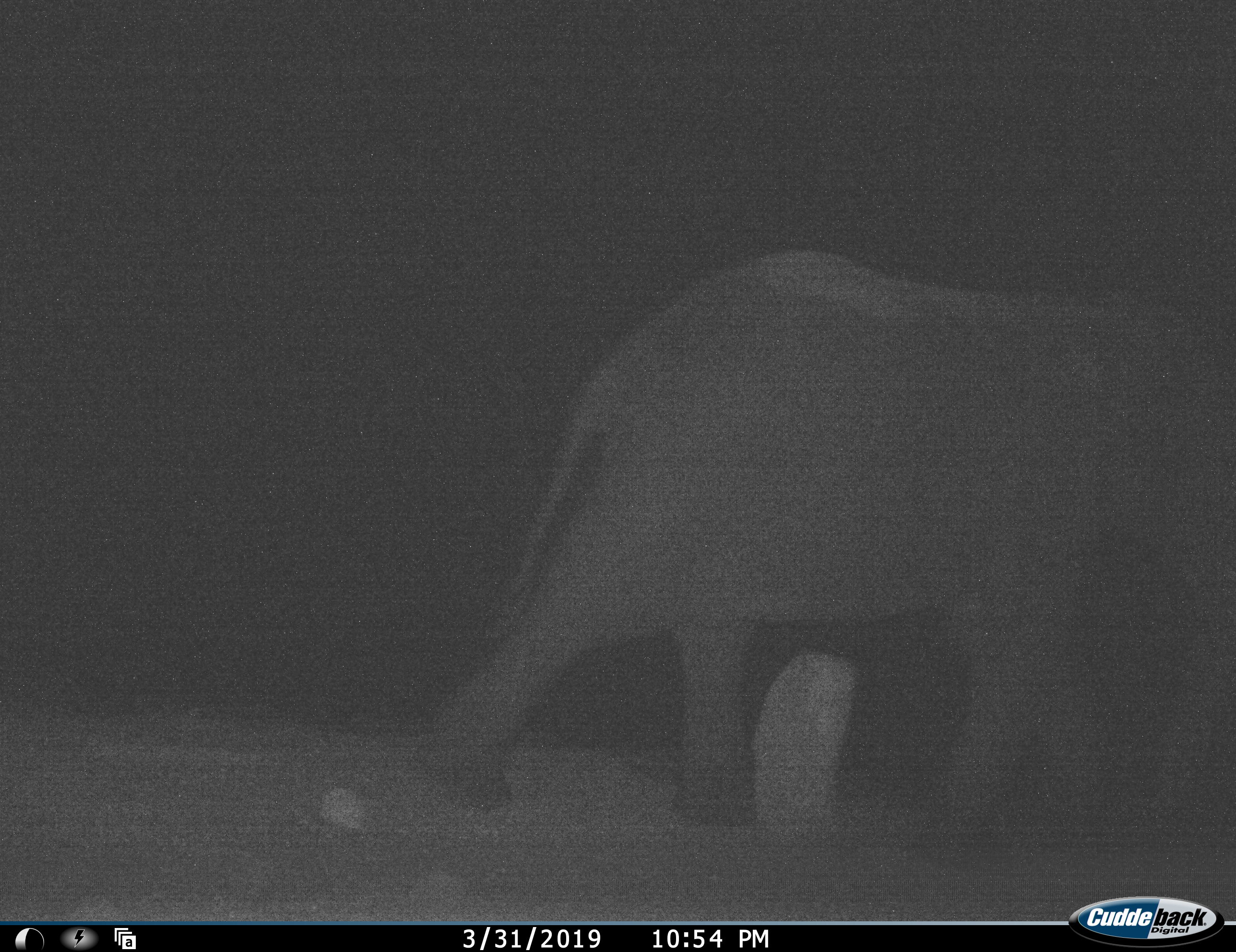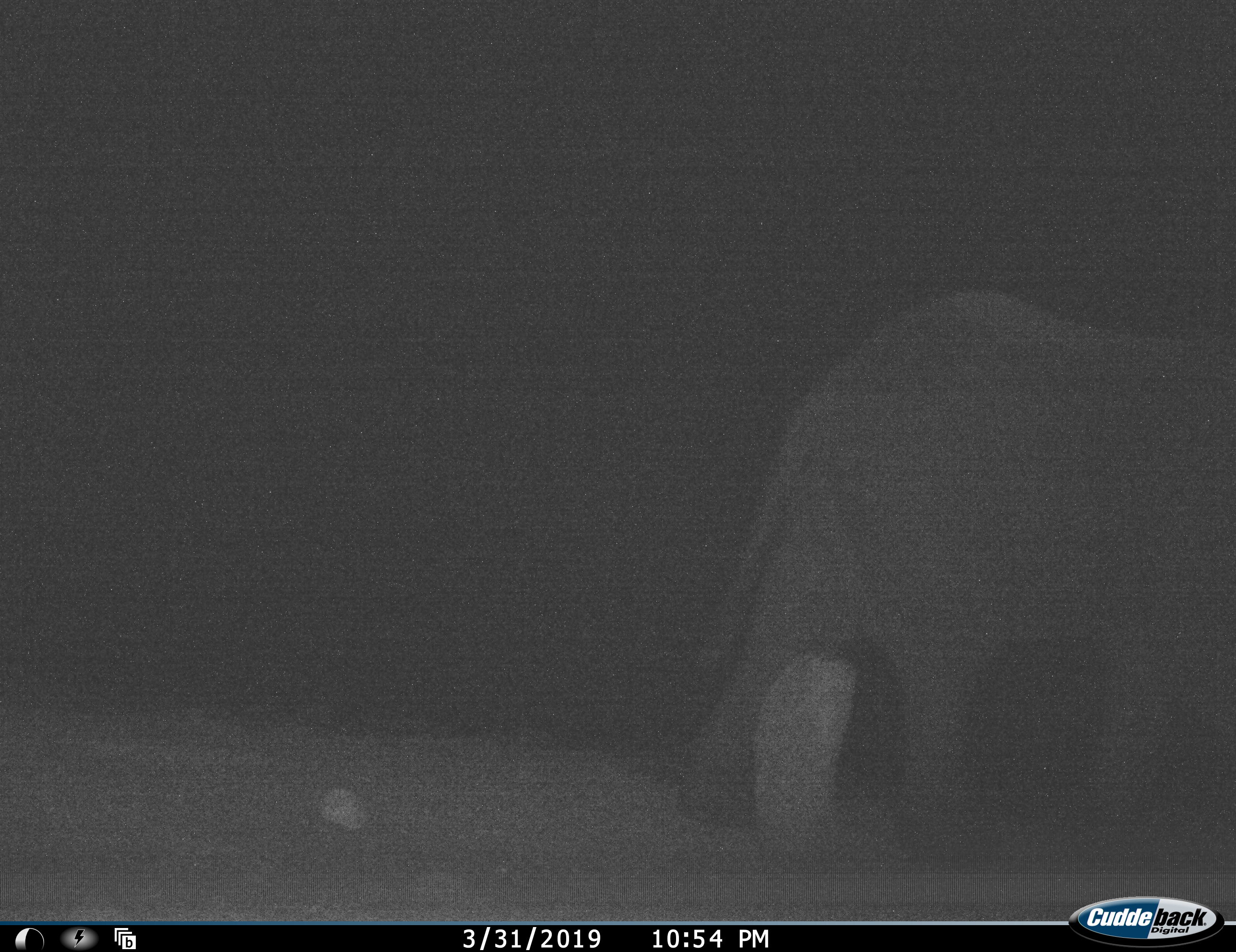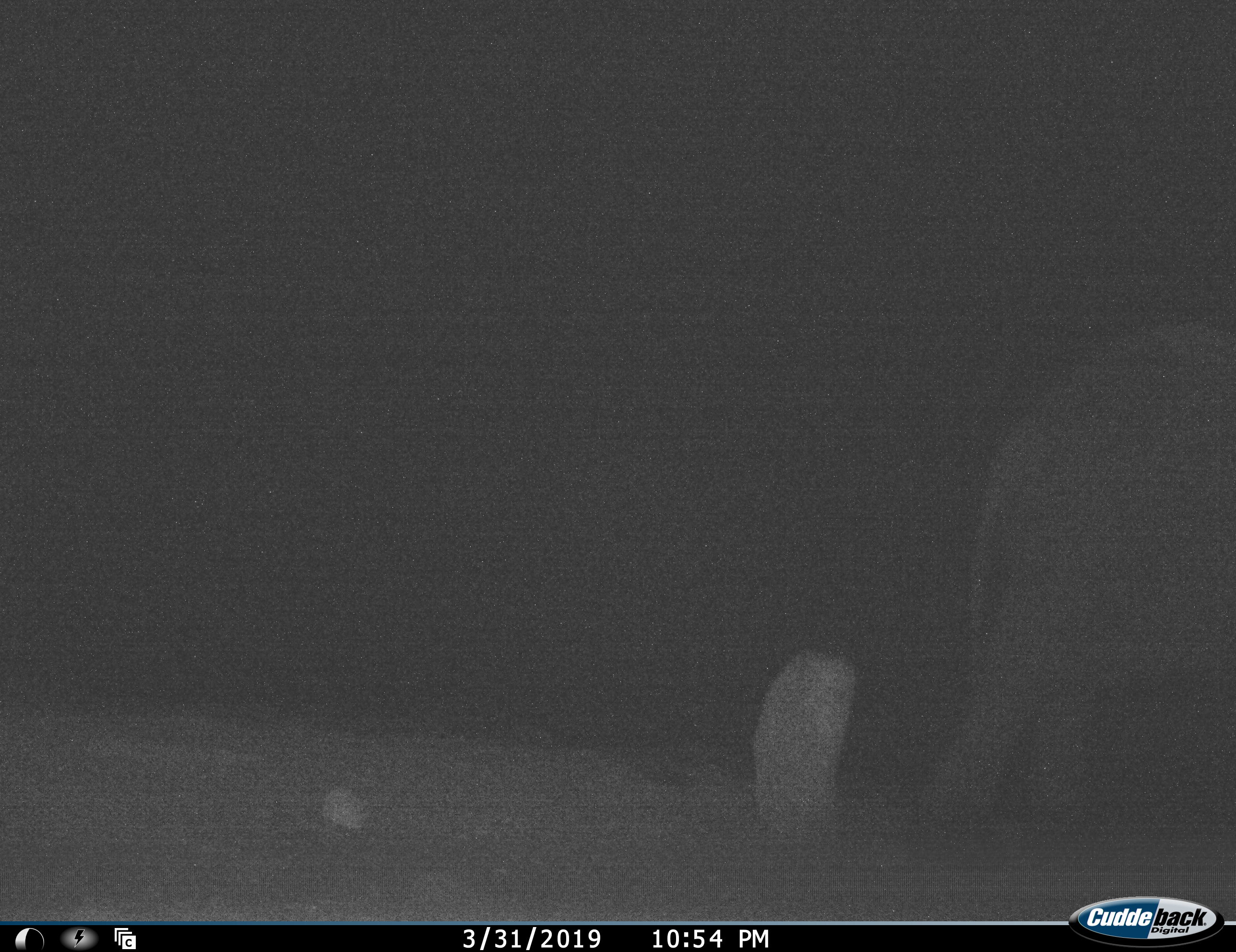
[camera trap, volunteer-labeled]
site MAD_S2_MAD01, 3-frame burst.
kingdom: Animalia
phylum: Chordata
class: Mammalia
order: Proboscidea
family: Elephantidae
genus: Loxodonta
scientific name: Loxodonta africana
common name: african bush elephant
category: elephant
Elephant (african bush elephant) (Loxodonta africana), count 1. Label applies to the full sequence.